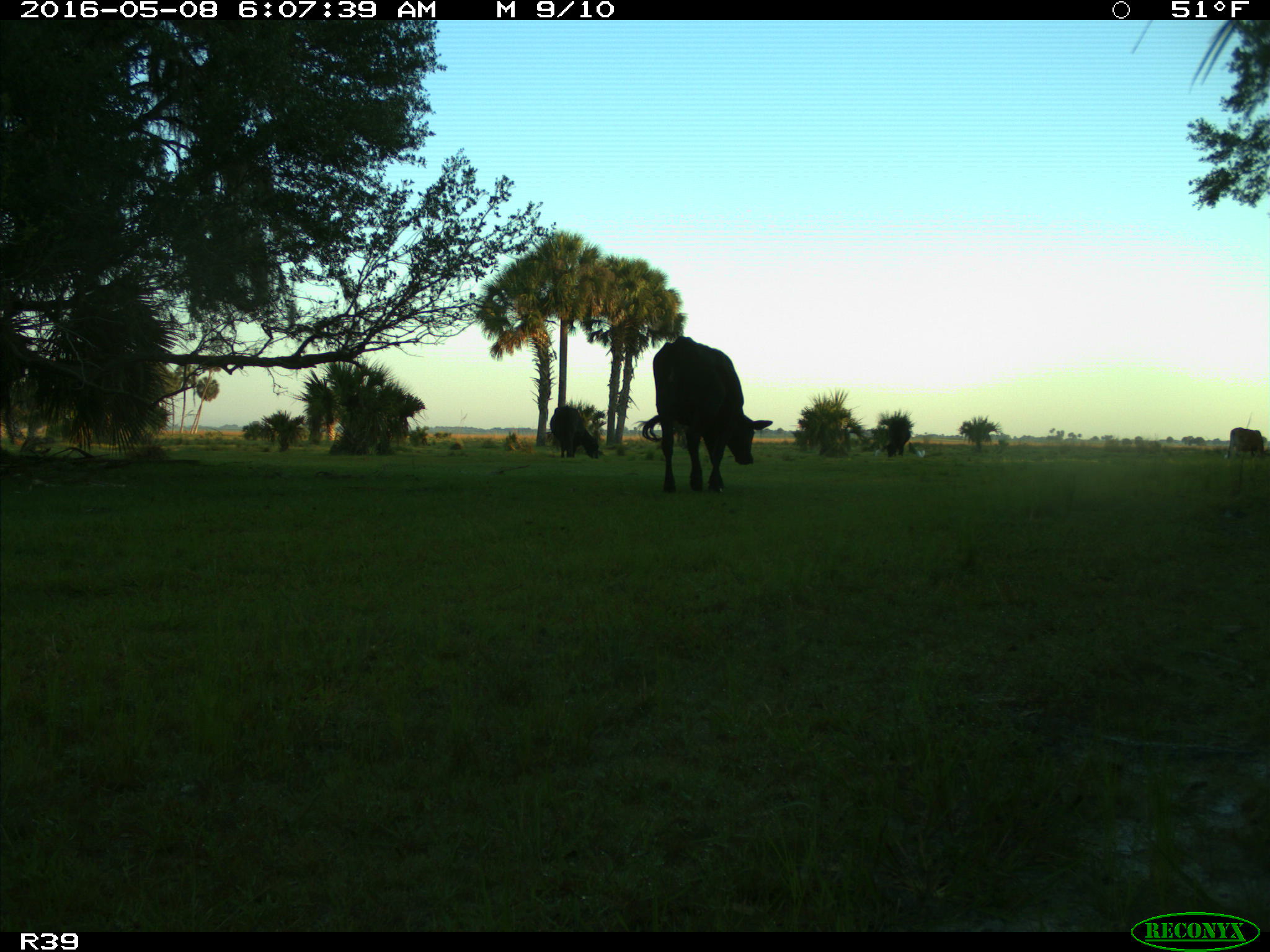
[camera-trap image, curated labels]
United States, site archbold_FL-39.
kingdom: Animalia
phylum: Chordata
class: Mammalia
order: Artiodactyla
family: Bovidae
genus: Bos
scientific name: Bos taurus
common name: domestic cow